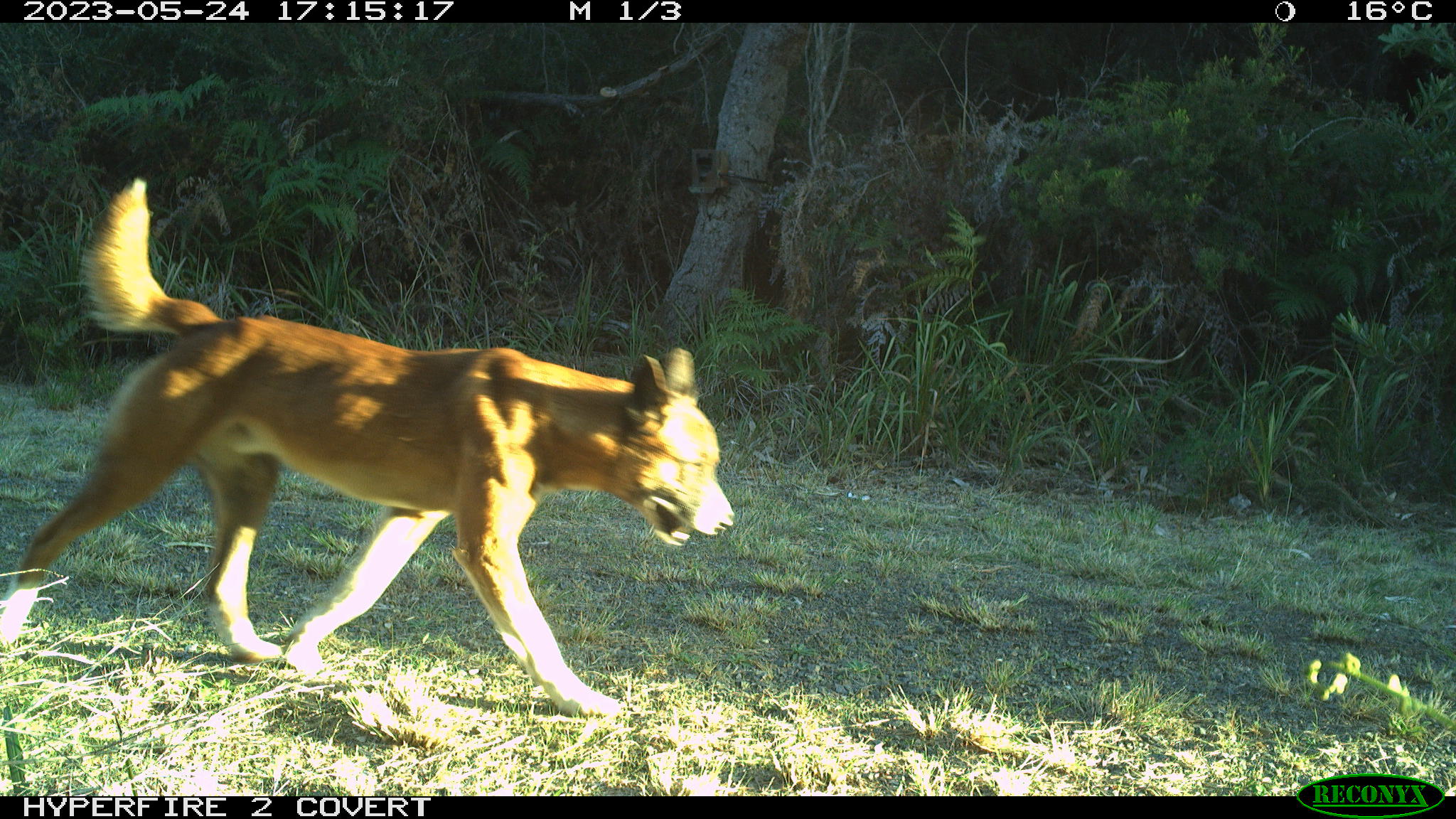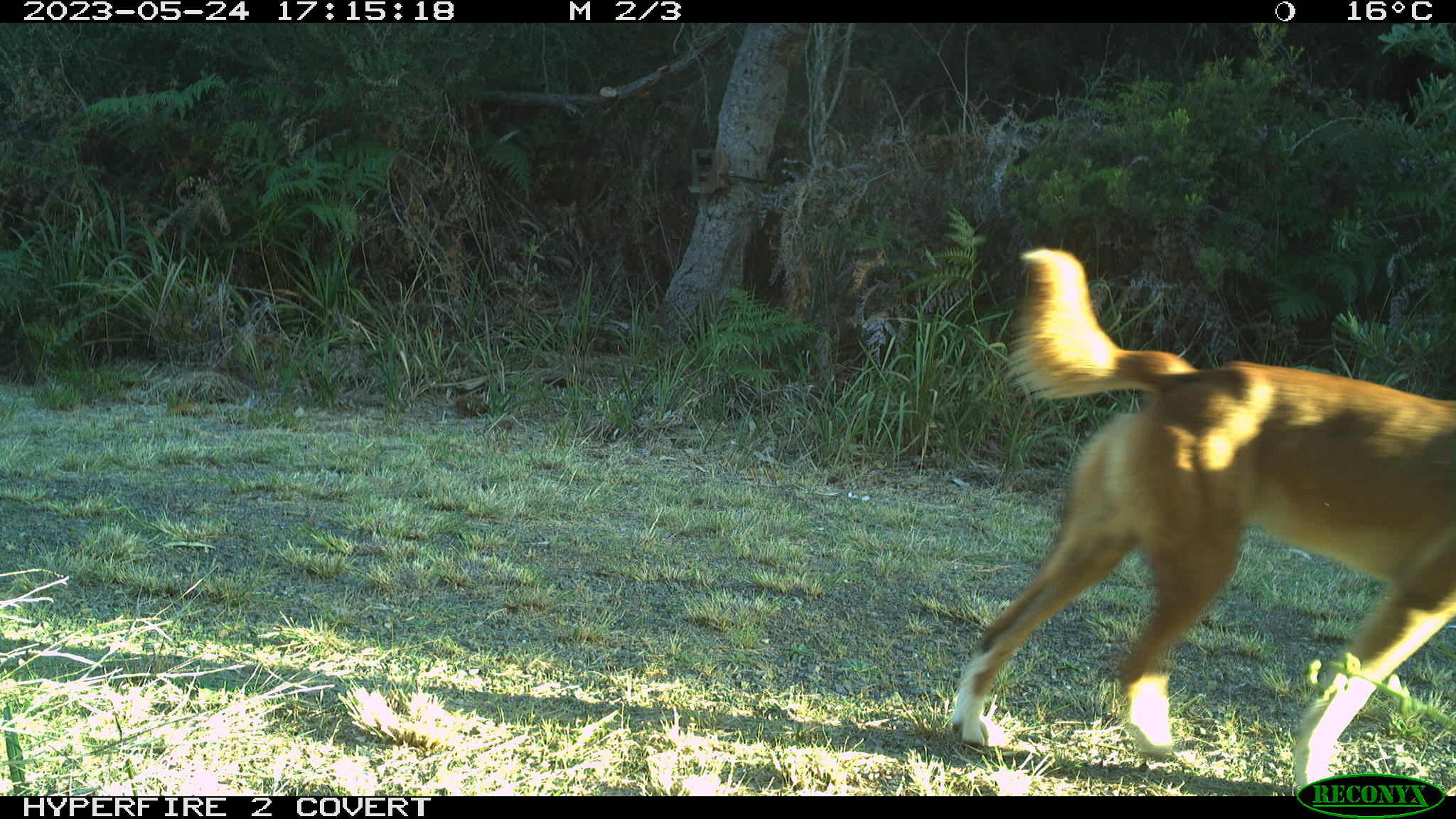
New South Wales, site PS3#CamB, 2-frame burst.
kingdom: Animalia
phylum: Chordata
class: Mammalia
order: Carnivora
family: Canidae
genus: Canis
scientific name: Canis familiaris dingo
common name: dingo